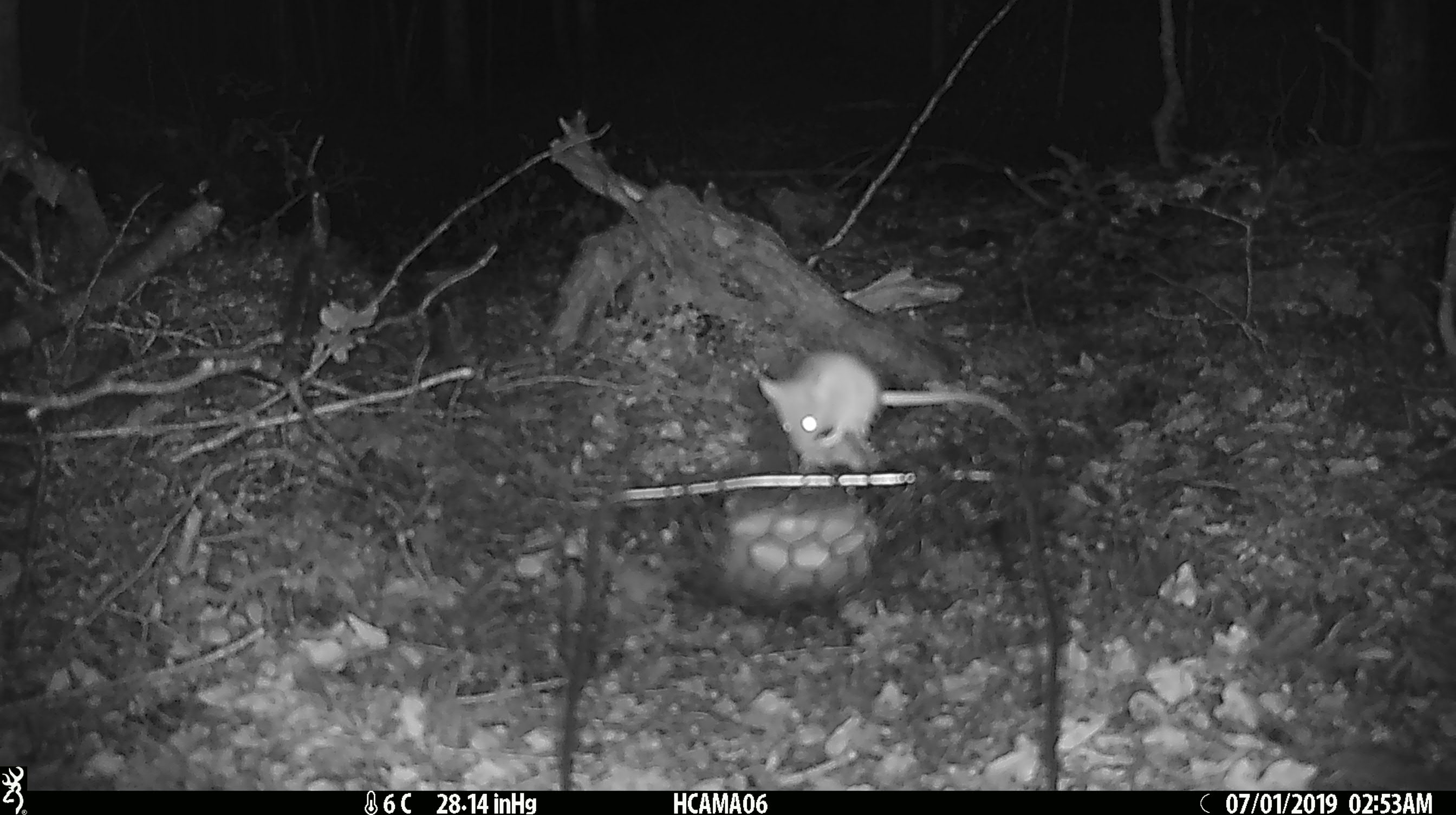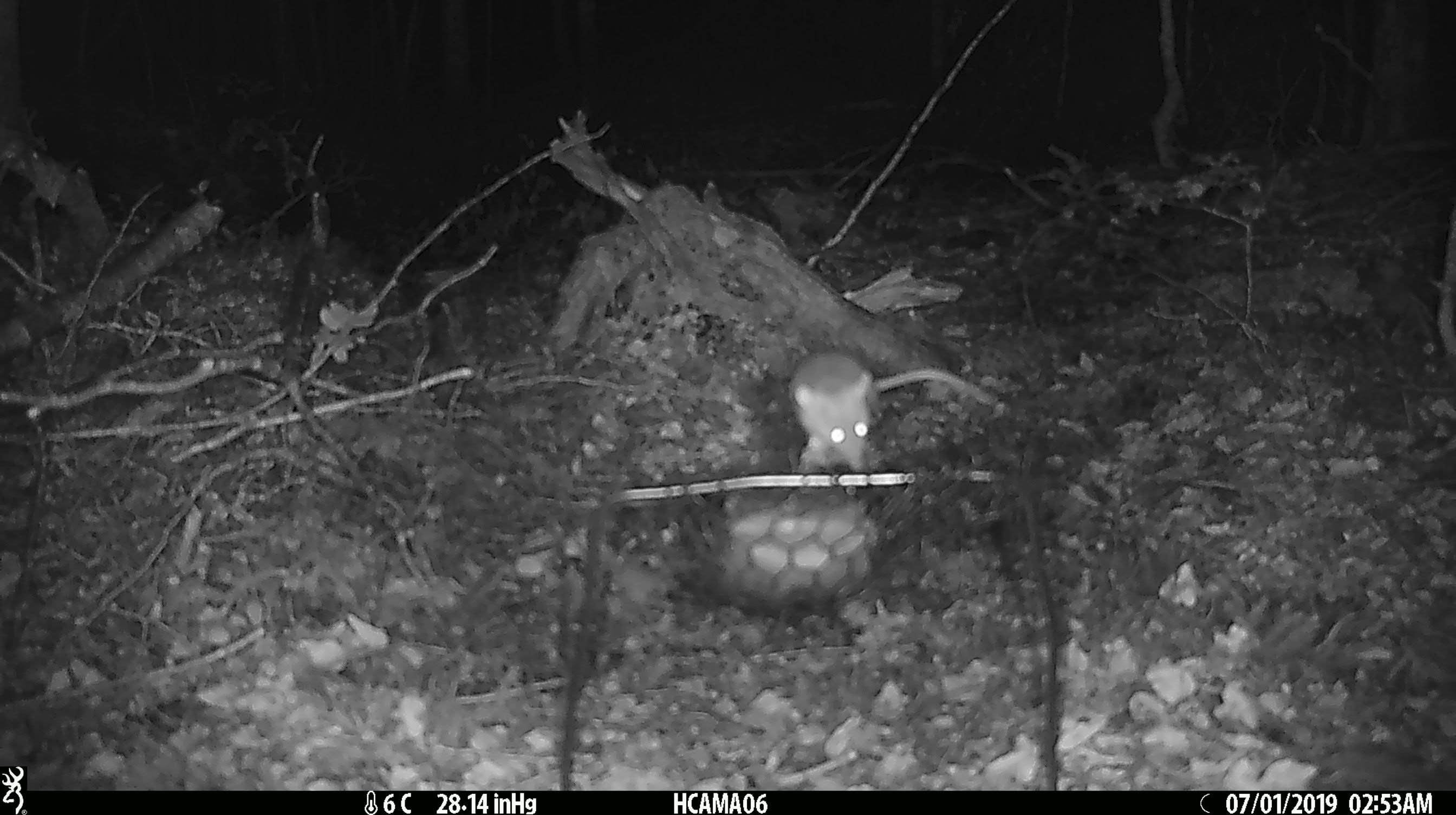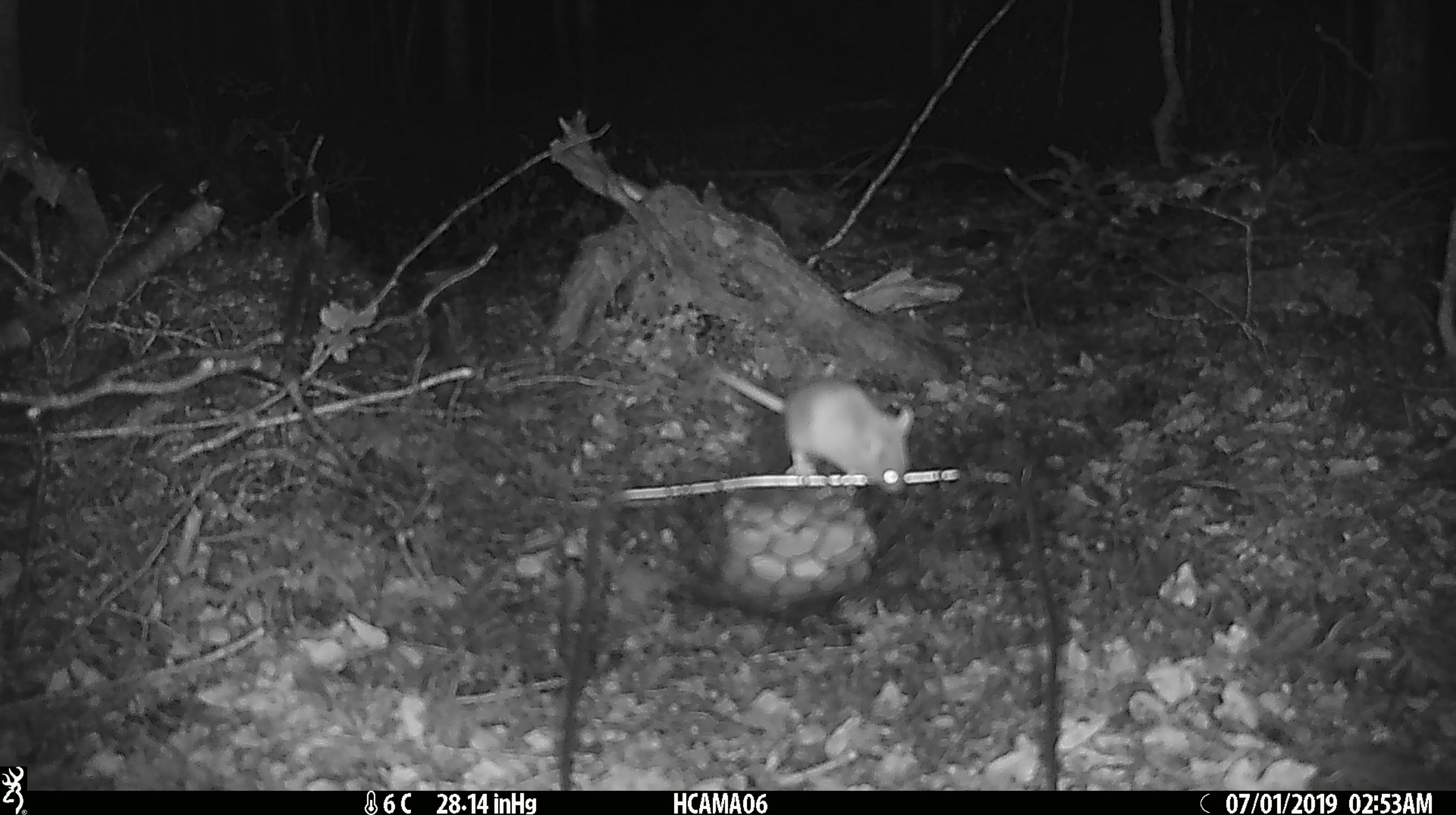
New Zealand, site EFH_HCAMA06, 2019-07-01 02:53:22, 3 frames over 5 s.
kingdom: Animalia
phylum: Chordata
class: Mammalia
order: Rodentia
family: Muridae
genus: Mus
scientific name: Mus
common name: mouse